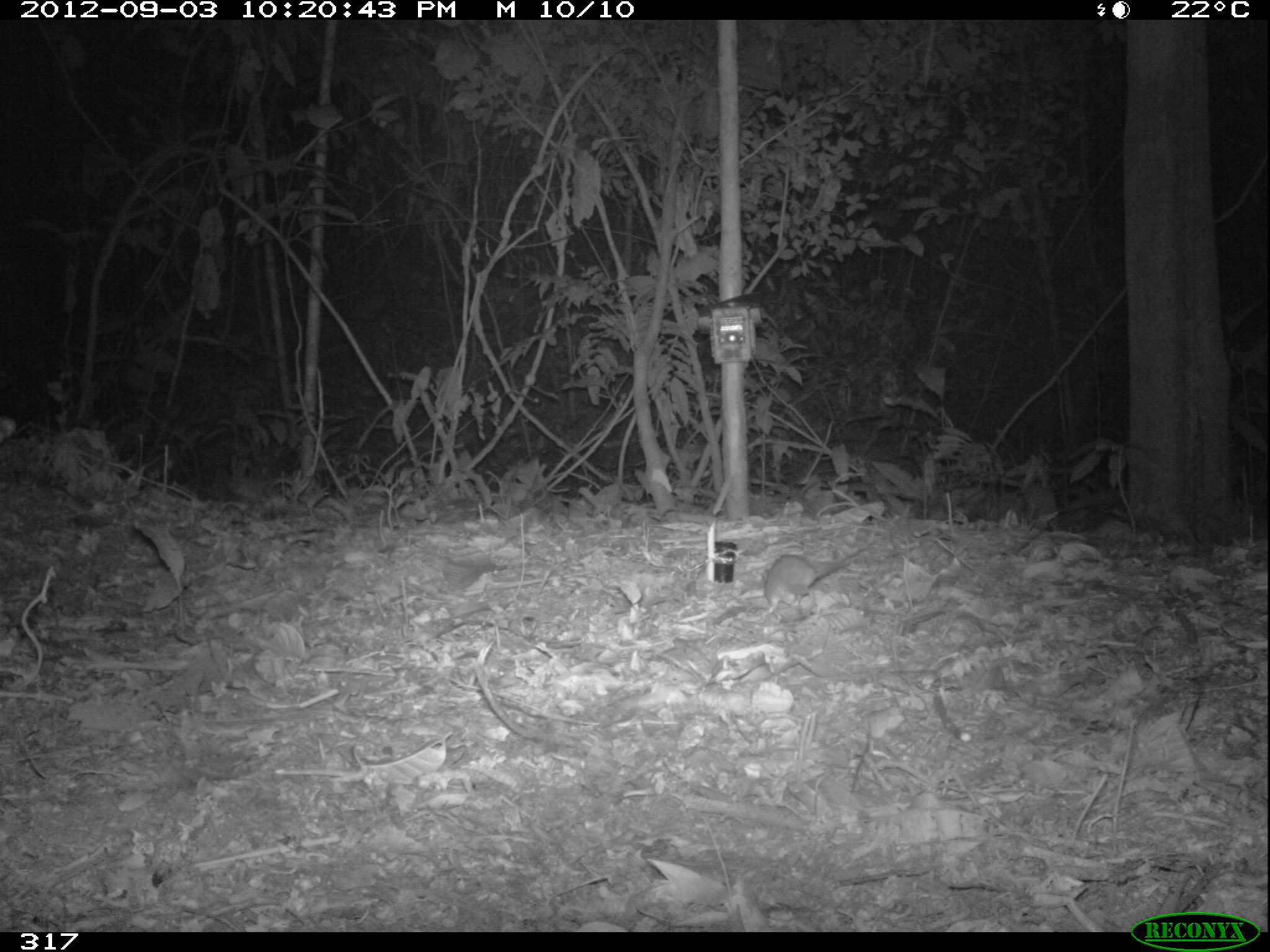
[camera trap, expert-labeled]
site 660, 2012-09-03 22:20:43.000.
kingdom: Animalia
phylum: Chordata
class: Mammalia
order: Rodentia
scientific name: Rodentia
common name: rodents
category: unknown rodent